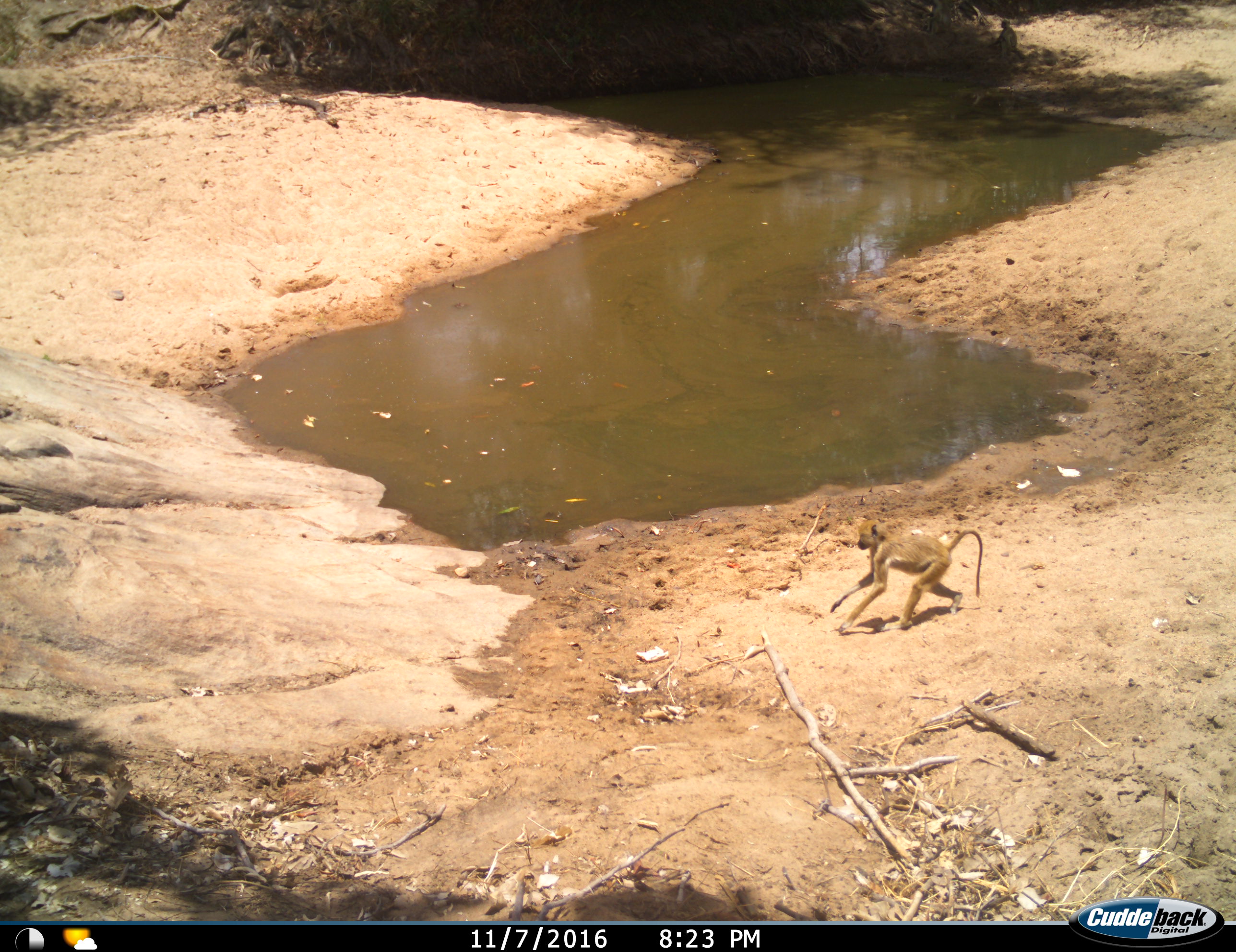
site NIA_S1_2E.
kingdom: Animalia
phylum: Chordata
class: Mammalia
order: Primates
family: Cercopithecidae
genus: Papio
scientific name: Papio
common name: baboon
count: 1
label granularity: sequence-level